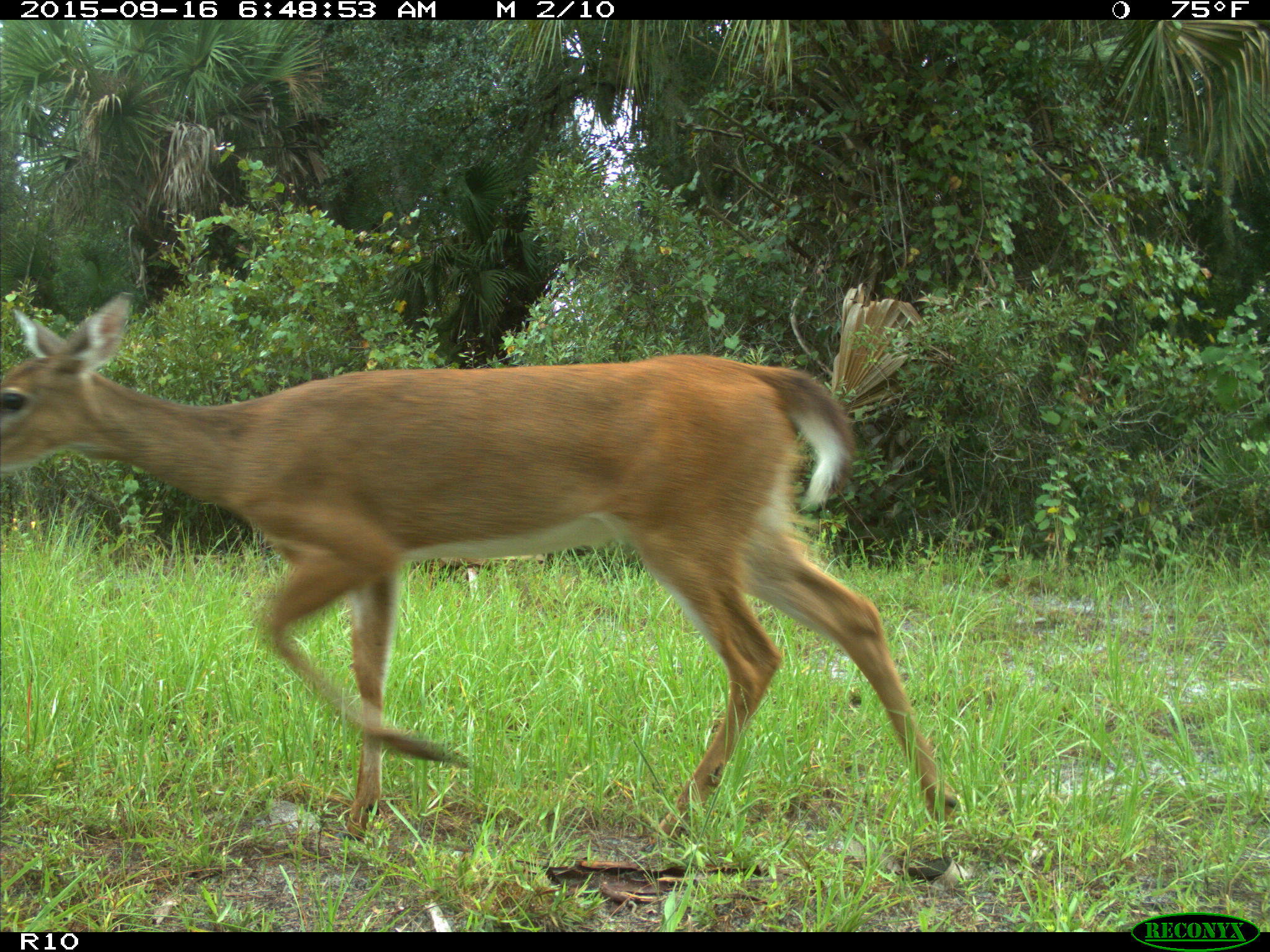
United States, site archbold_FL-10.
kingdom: Animalia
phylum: Chordata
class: Mammalia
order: Artiodactyla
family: Cervidae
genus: Odocoileus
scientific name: Odocoileus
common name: deer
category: unidentified deer